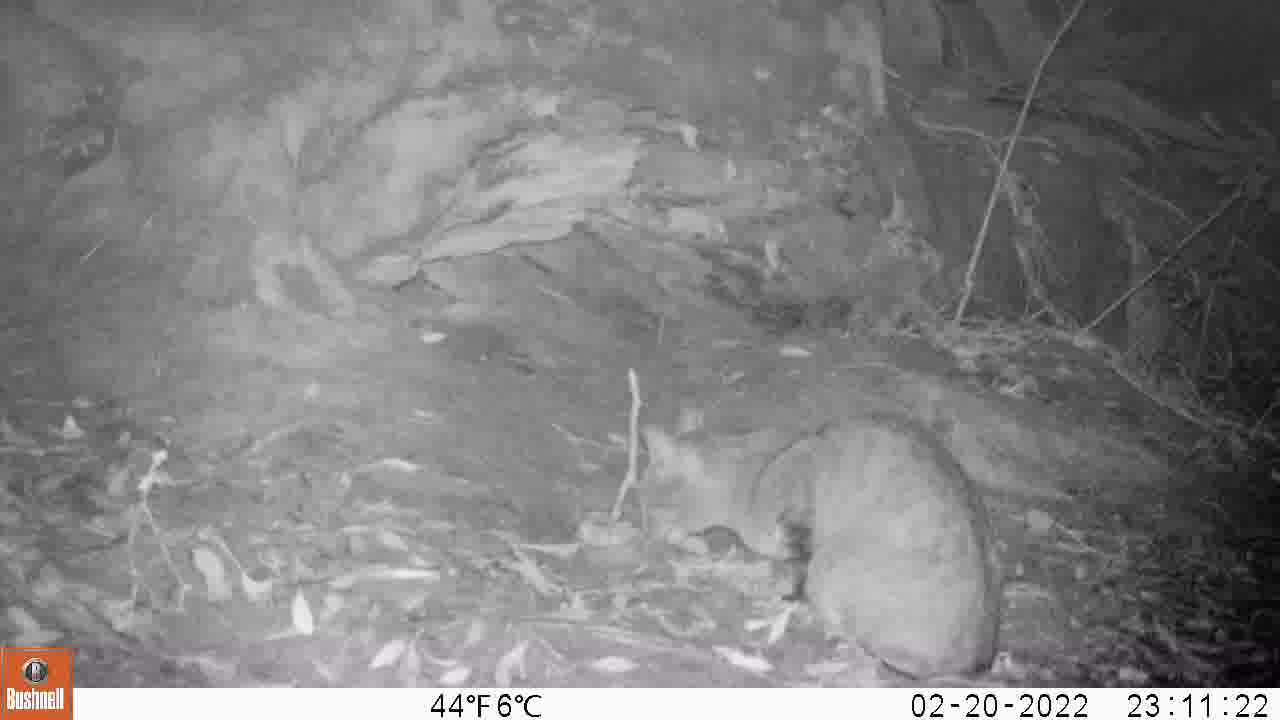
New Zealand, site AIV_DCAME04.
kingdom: Animalia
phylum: Chordata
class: Mammalia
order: Carnivora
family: Felidae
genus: Felis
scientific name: Felis catus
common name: domestic cat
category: cat